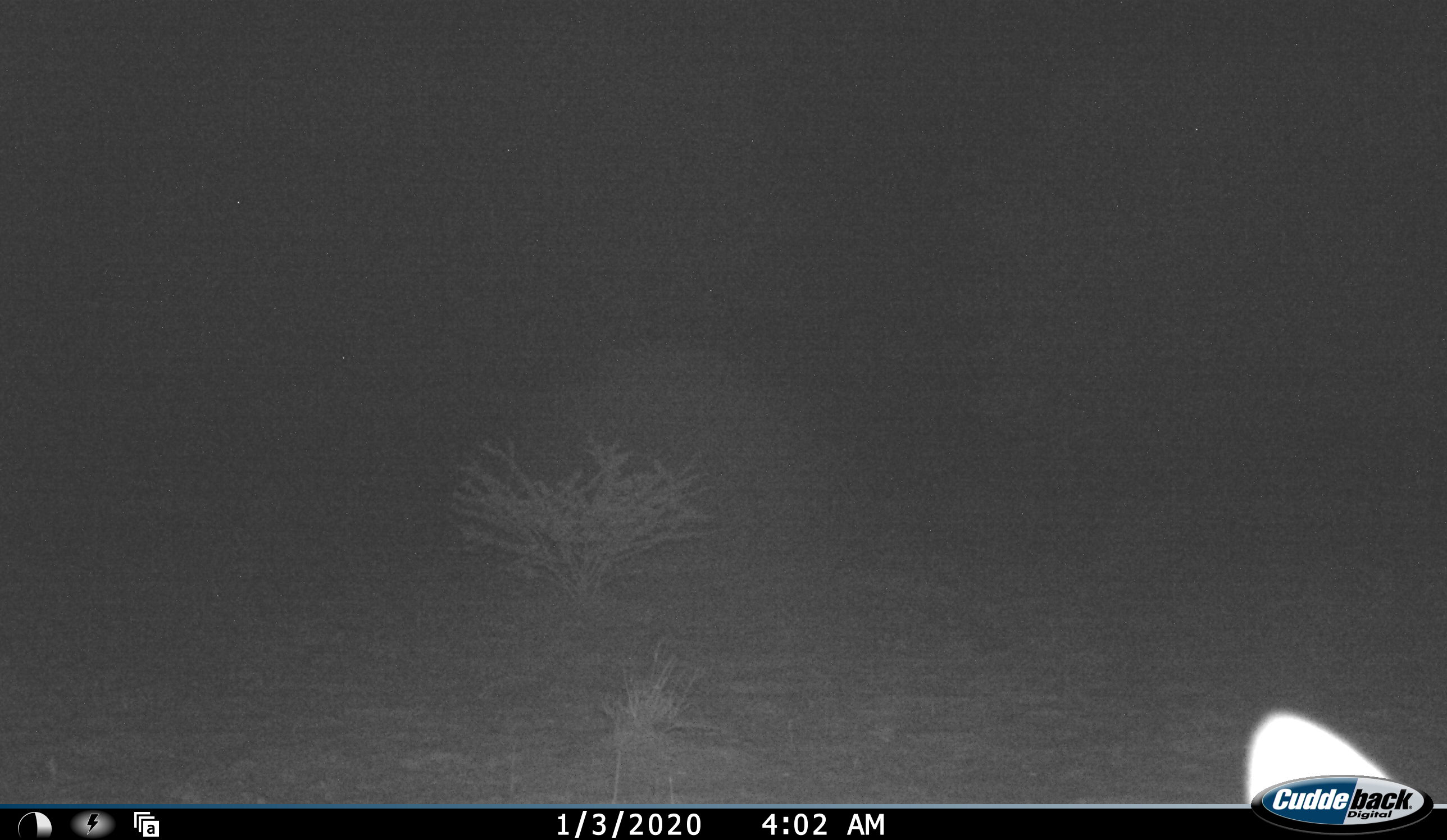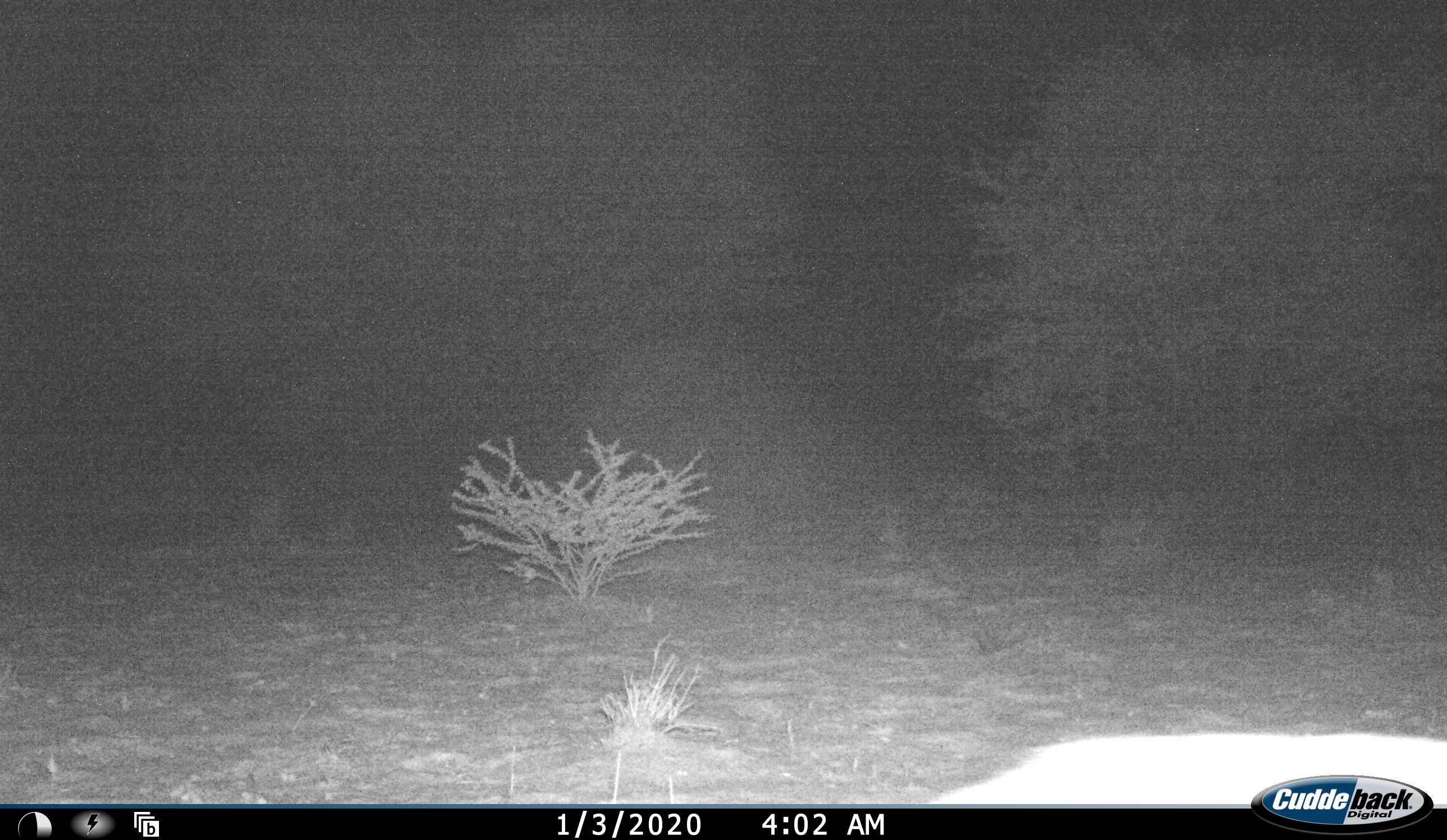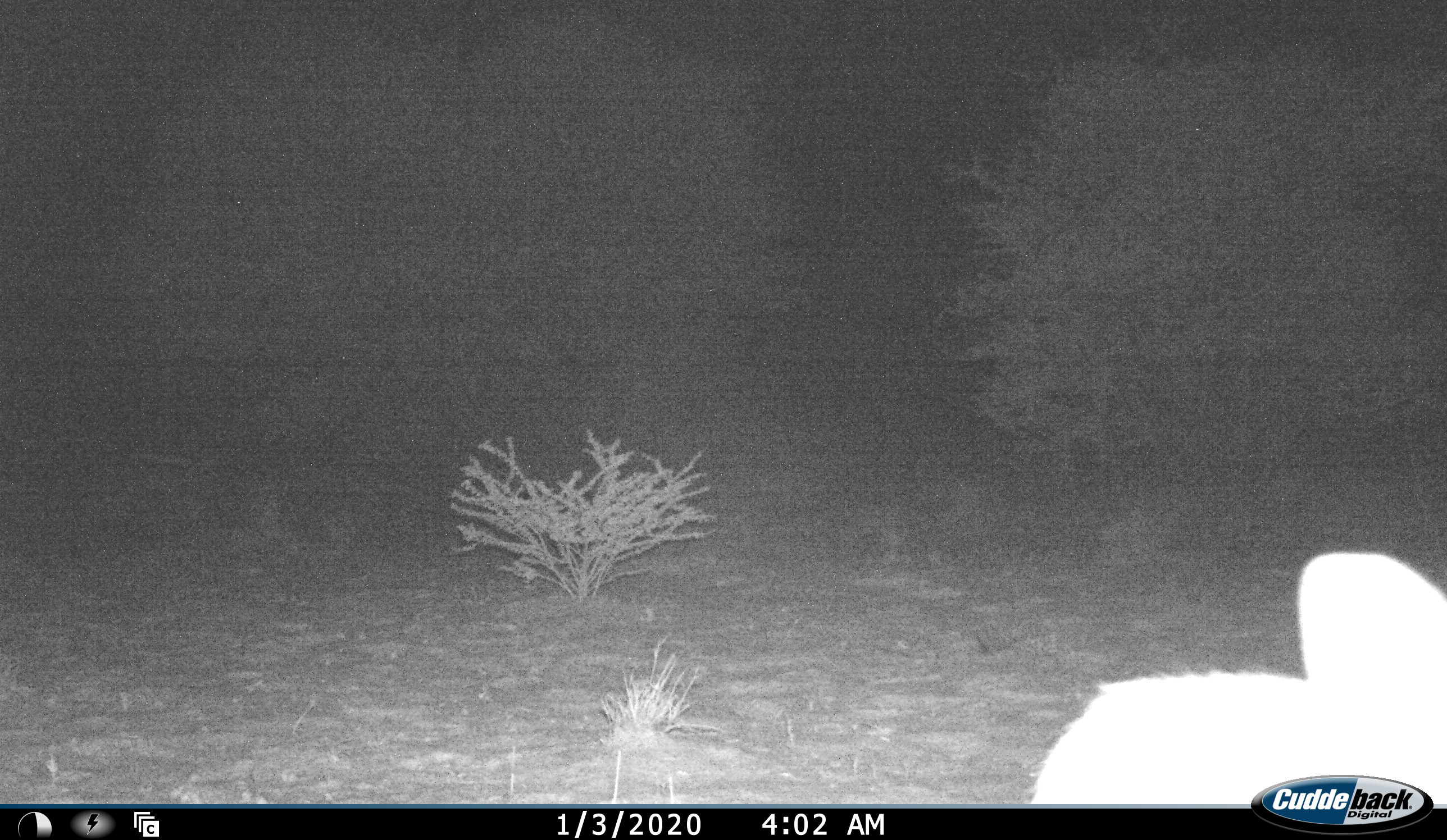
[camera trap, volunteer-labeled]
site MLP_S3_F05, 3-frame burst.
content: unidentified animal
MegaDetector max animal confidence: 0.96